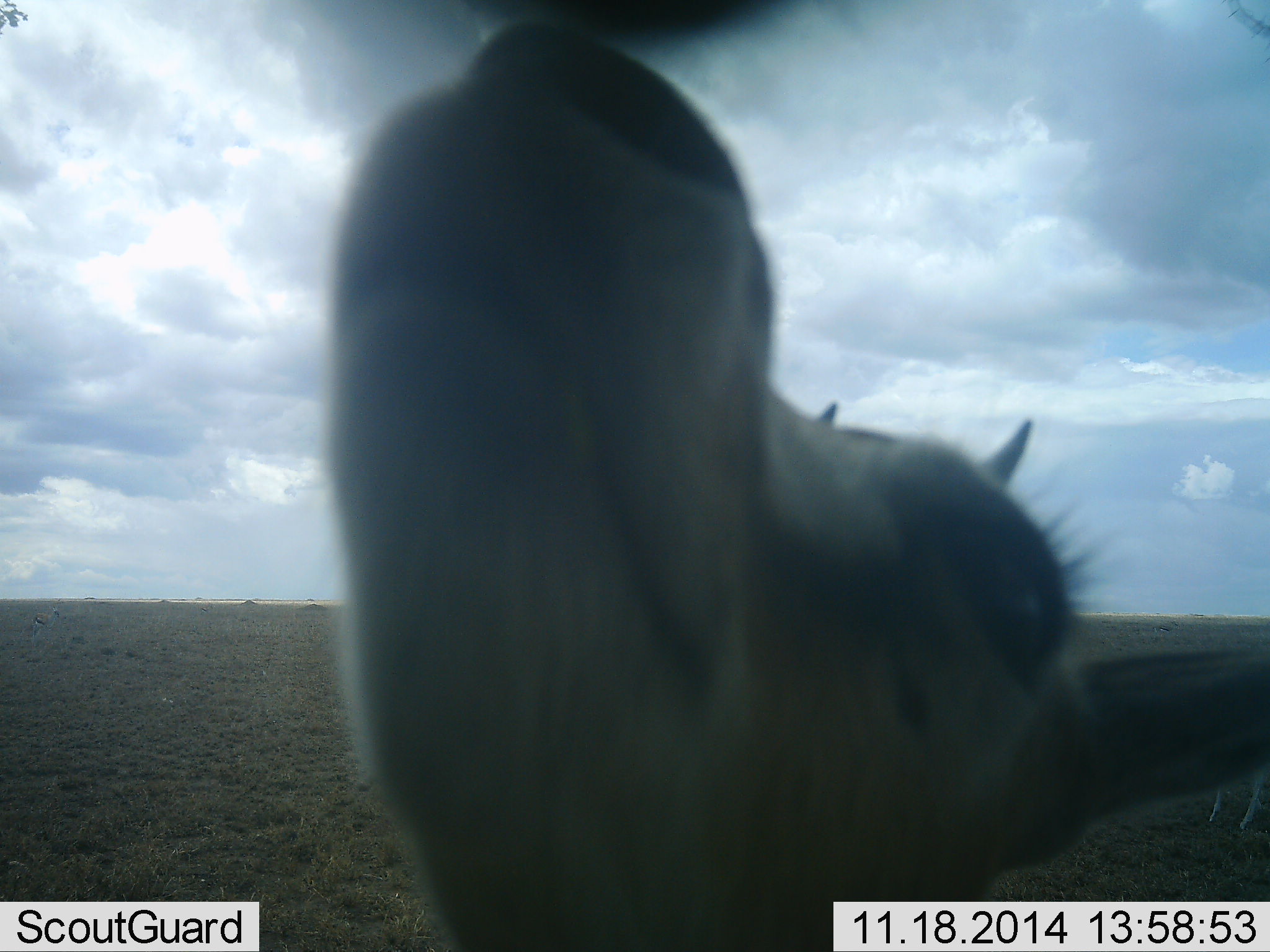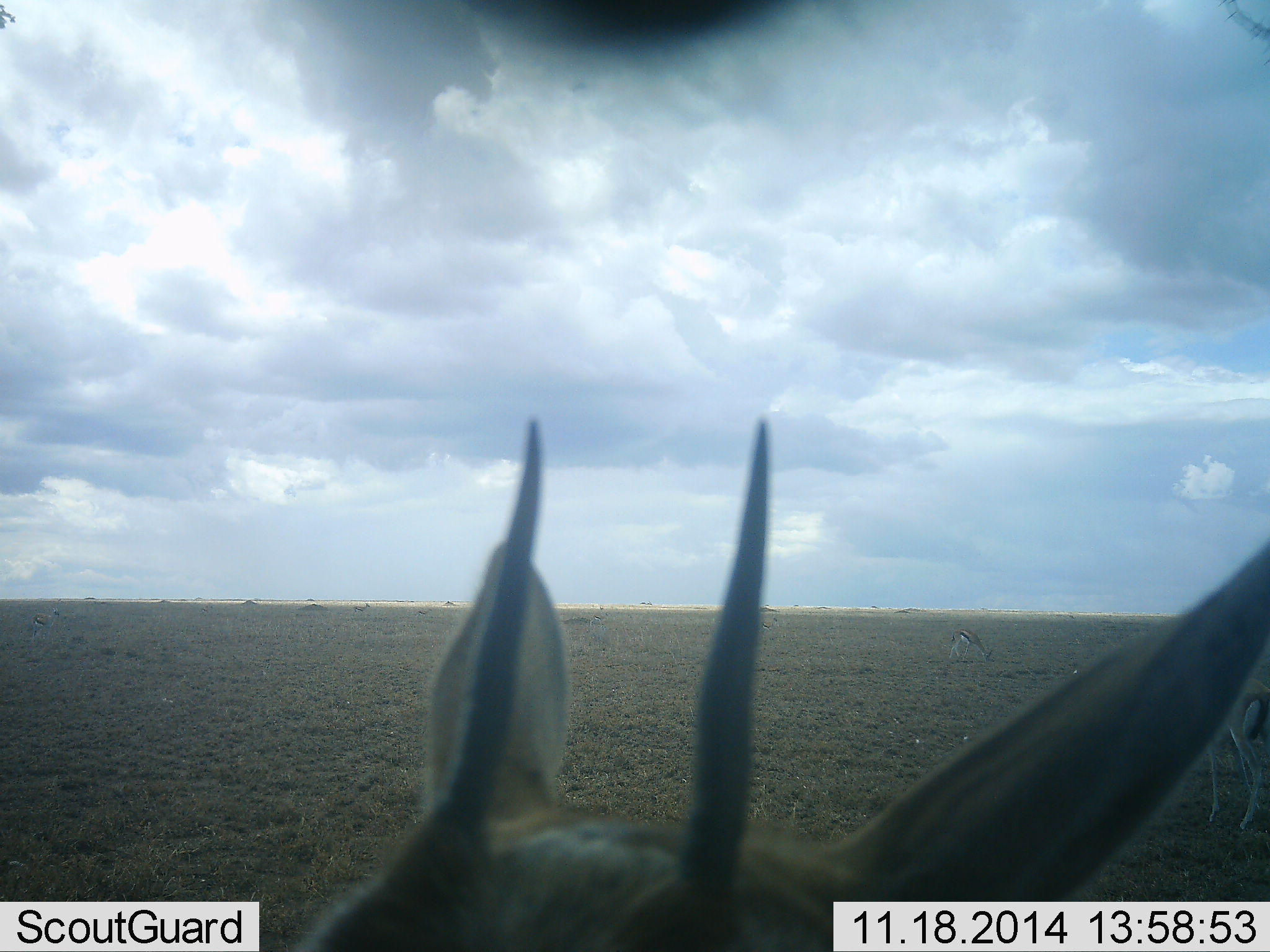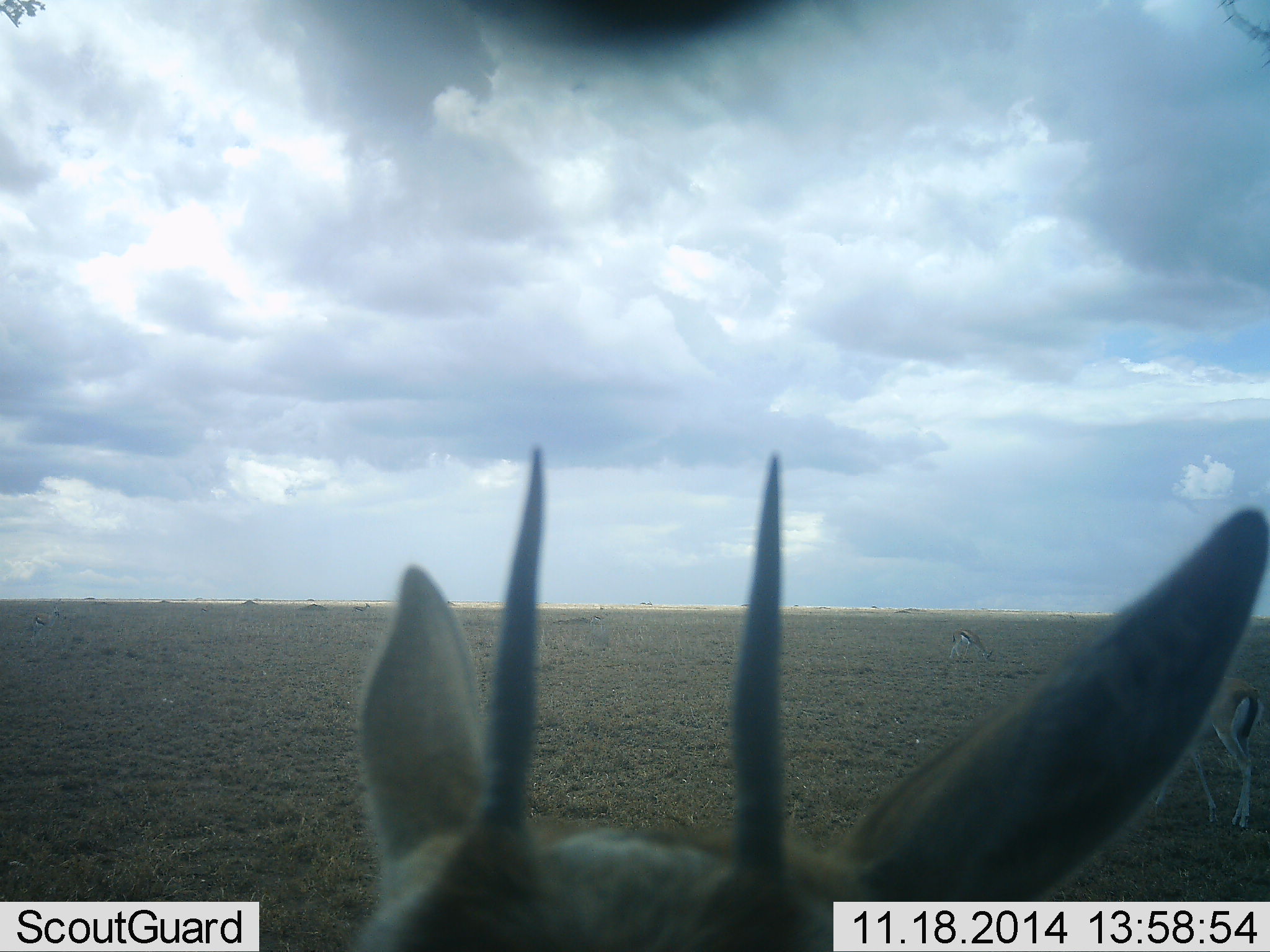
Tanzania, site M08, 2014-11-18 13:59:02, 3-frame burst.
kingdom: Animalia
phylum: Chordata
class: Mammalia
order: Artiodactyla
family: Bovidae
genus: Eudorcas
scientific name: Eudorcas thomsonii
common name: thomson's gazelle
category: gazellethomsons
Gazellethomsons (thomson's gazelle) (Eudorcas thomsonii), count 3. Behavior (volunteer vote fractions): standing 91%, resting 9%, moving 0%, interacting 18%. Young present (vote fraction): 0%. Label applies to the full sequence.